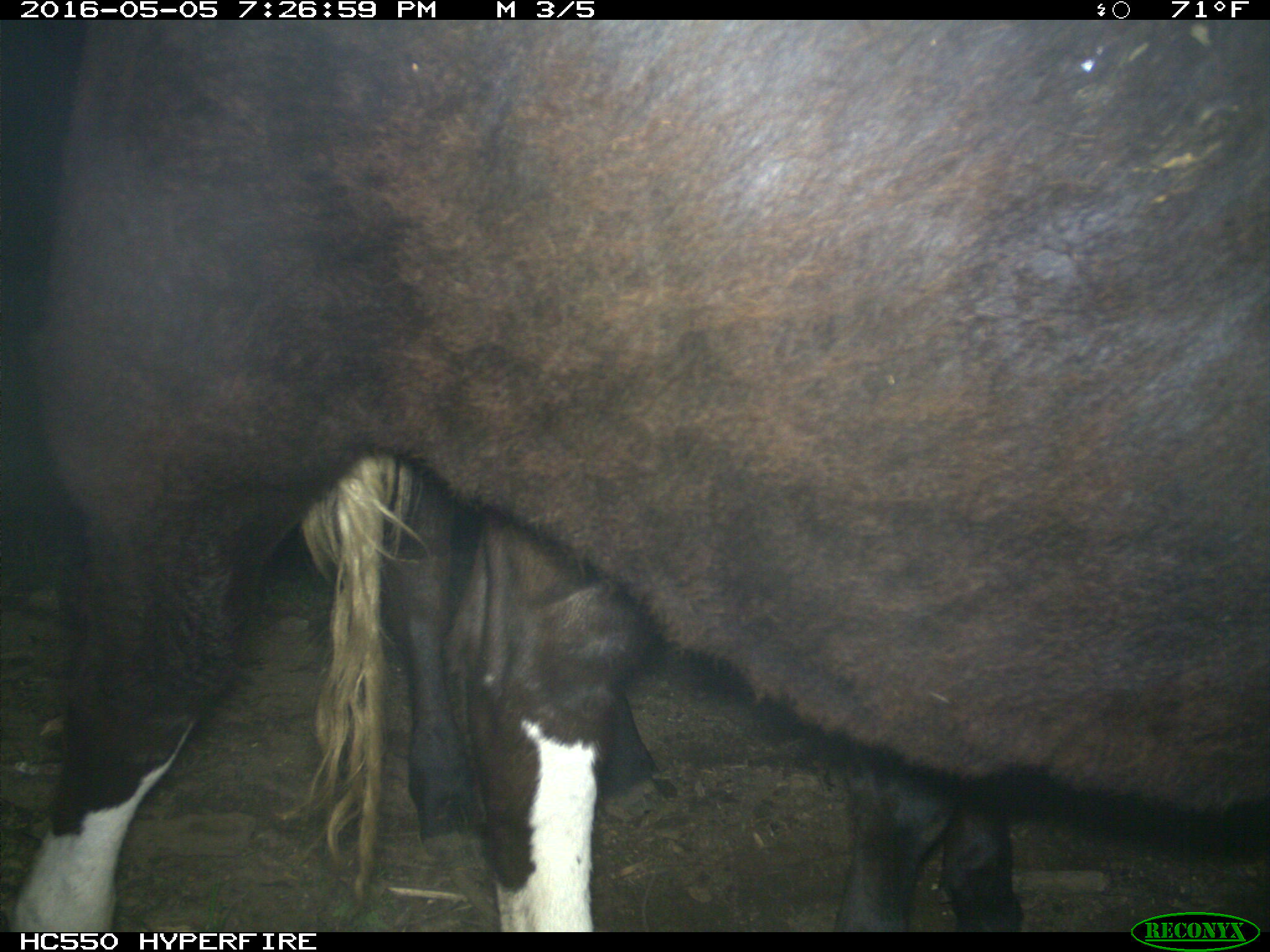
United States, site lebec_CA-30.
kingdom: Animalia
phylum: Chordata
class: Mammalia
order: Artiodactyla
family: Bovidae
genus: Bos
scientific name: Bos taurus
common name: domestic cow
Bos taurus (domestic cow).